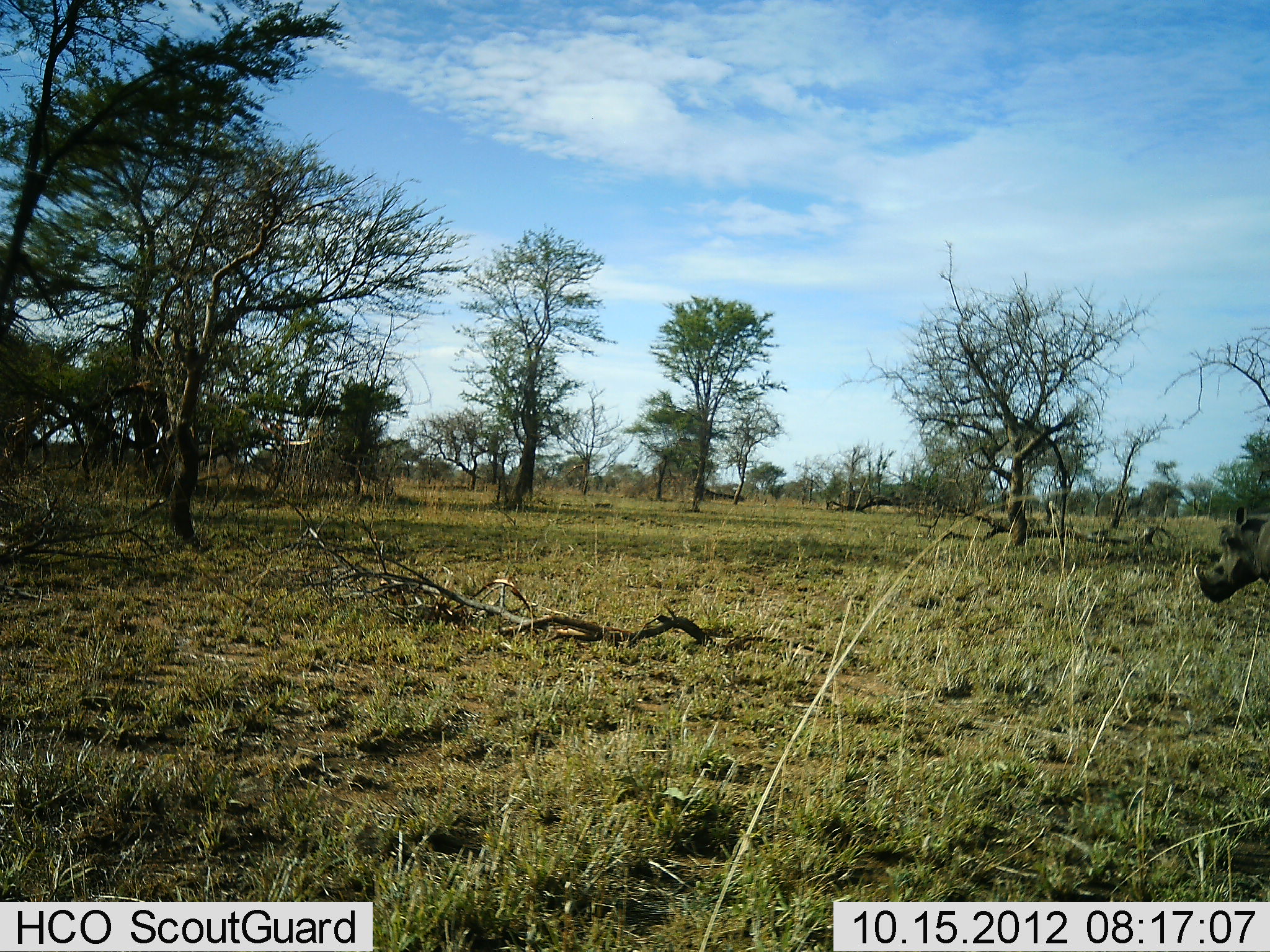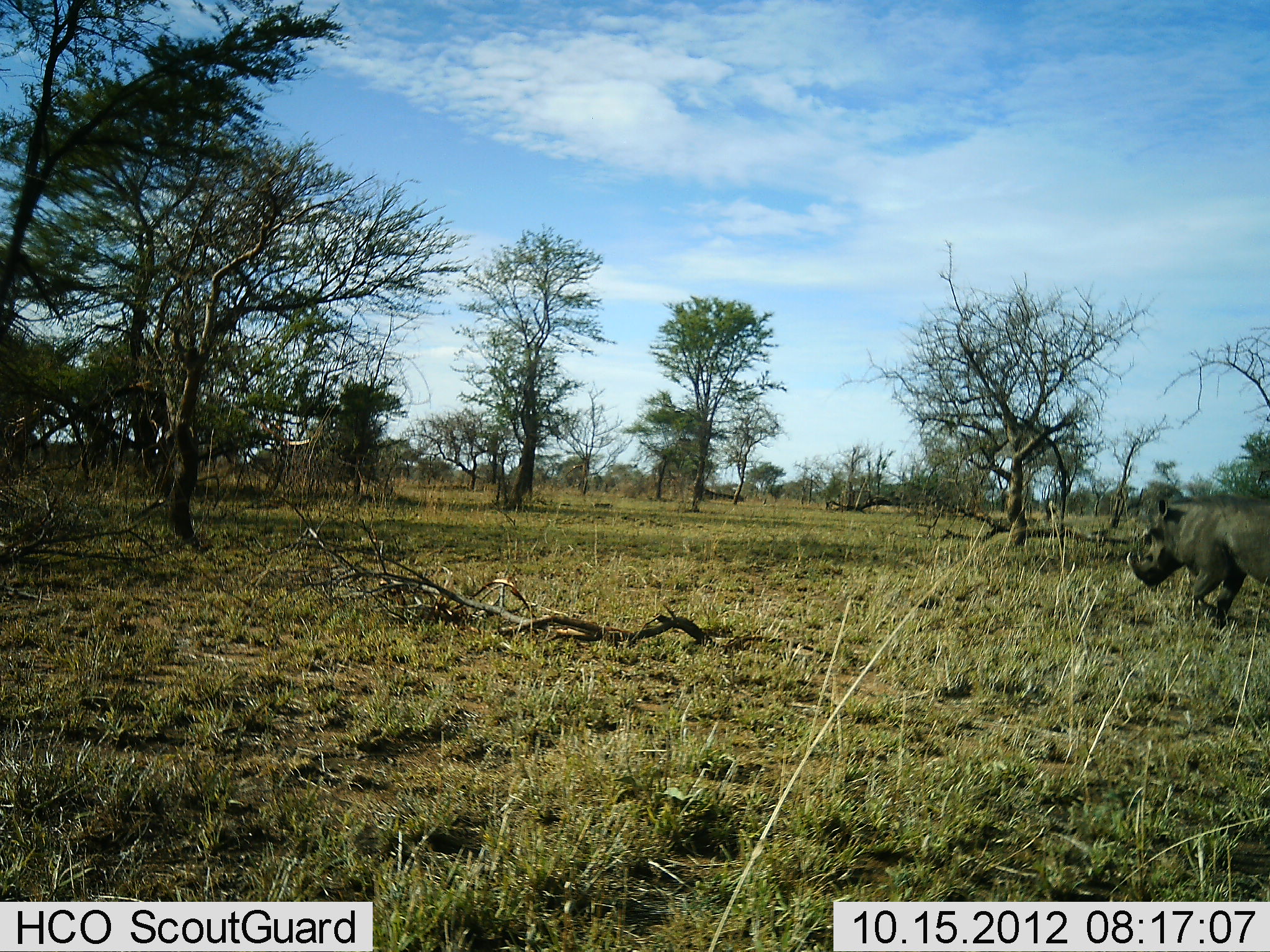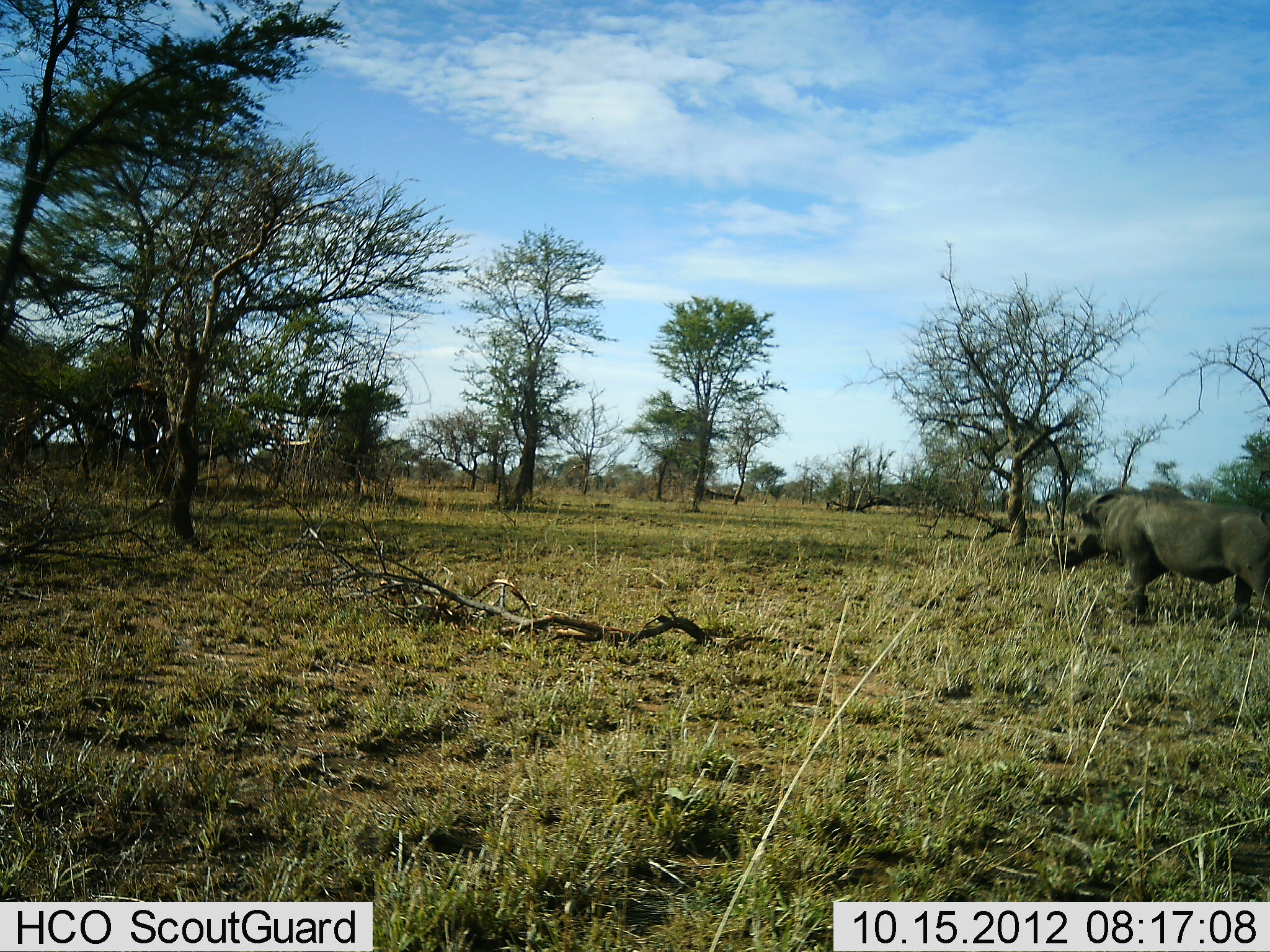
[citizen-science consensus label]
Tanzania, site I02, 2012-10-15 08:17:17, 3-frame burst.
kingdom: Animalia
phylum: Chordata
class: Mammalia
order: Artiodactyla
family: Suidae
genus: Phacochoerus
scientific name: Phacochoerus africanus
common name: warthog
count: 1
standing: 10%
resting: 0%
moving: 100%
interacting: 0%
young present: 0%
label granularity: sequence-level